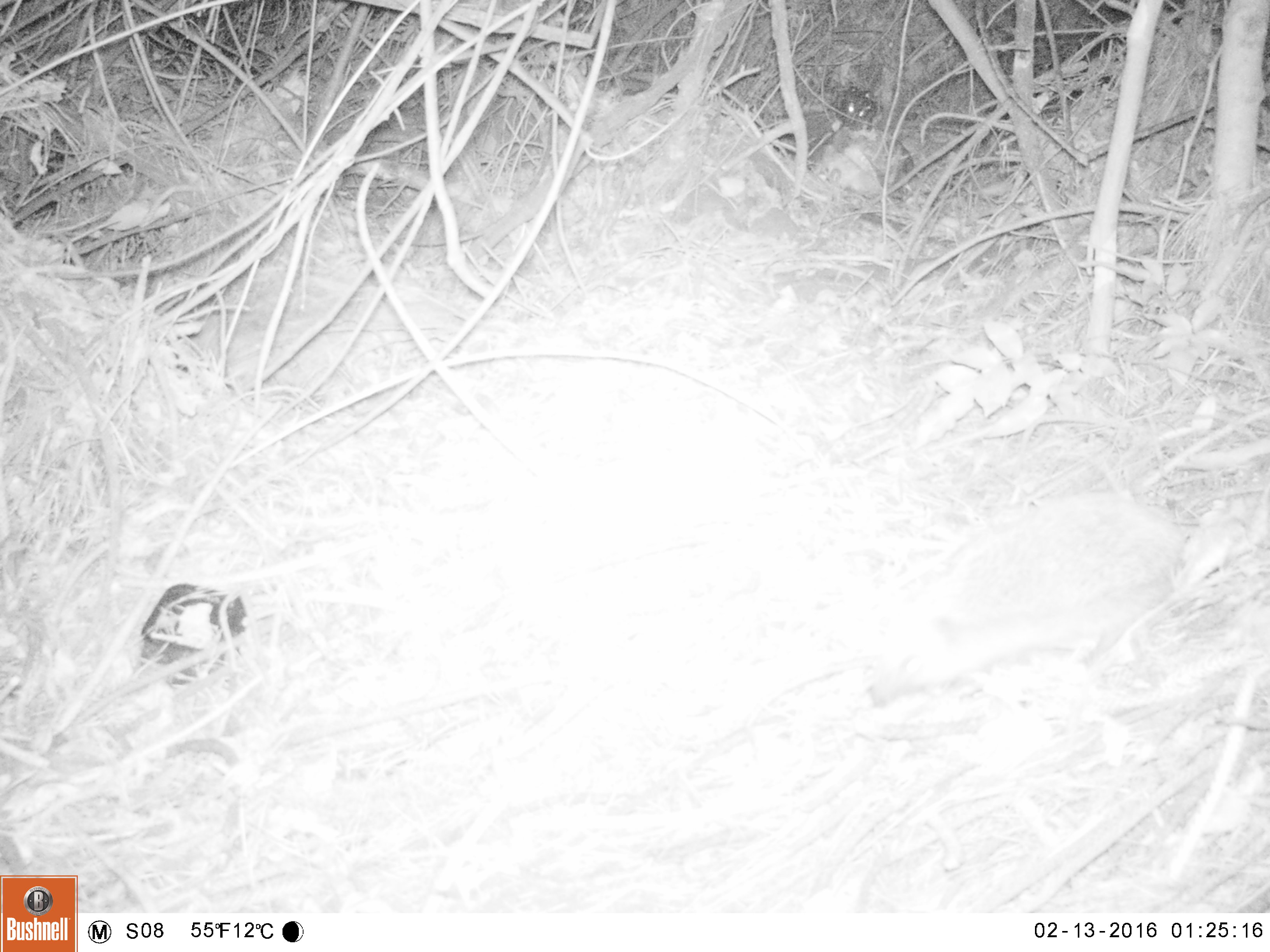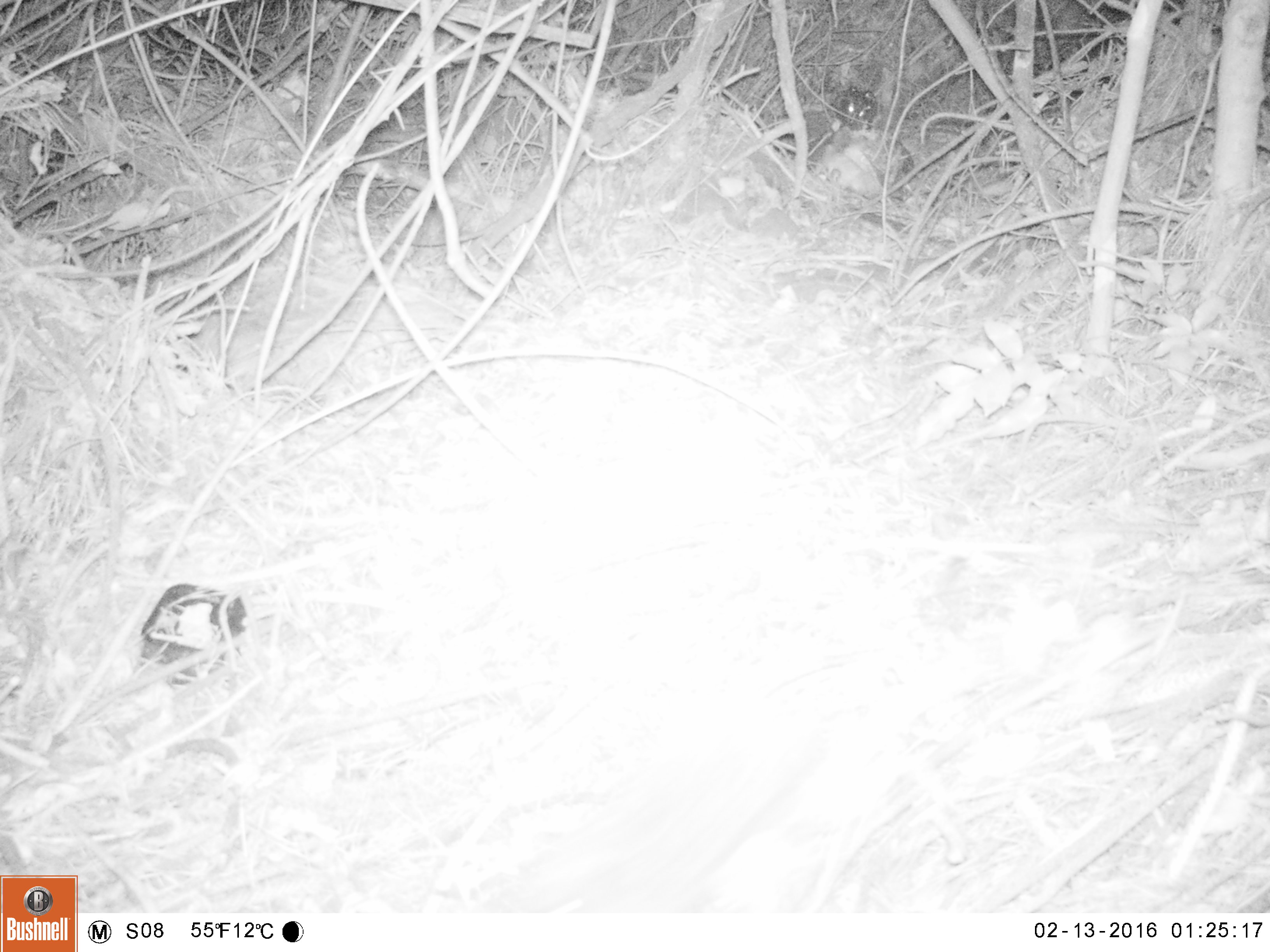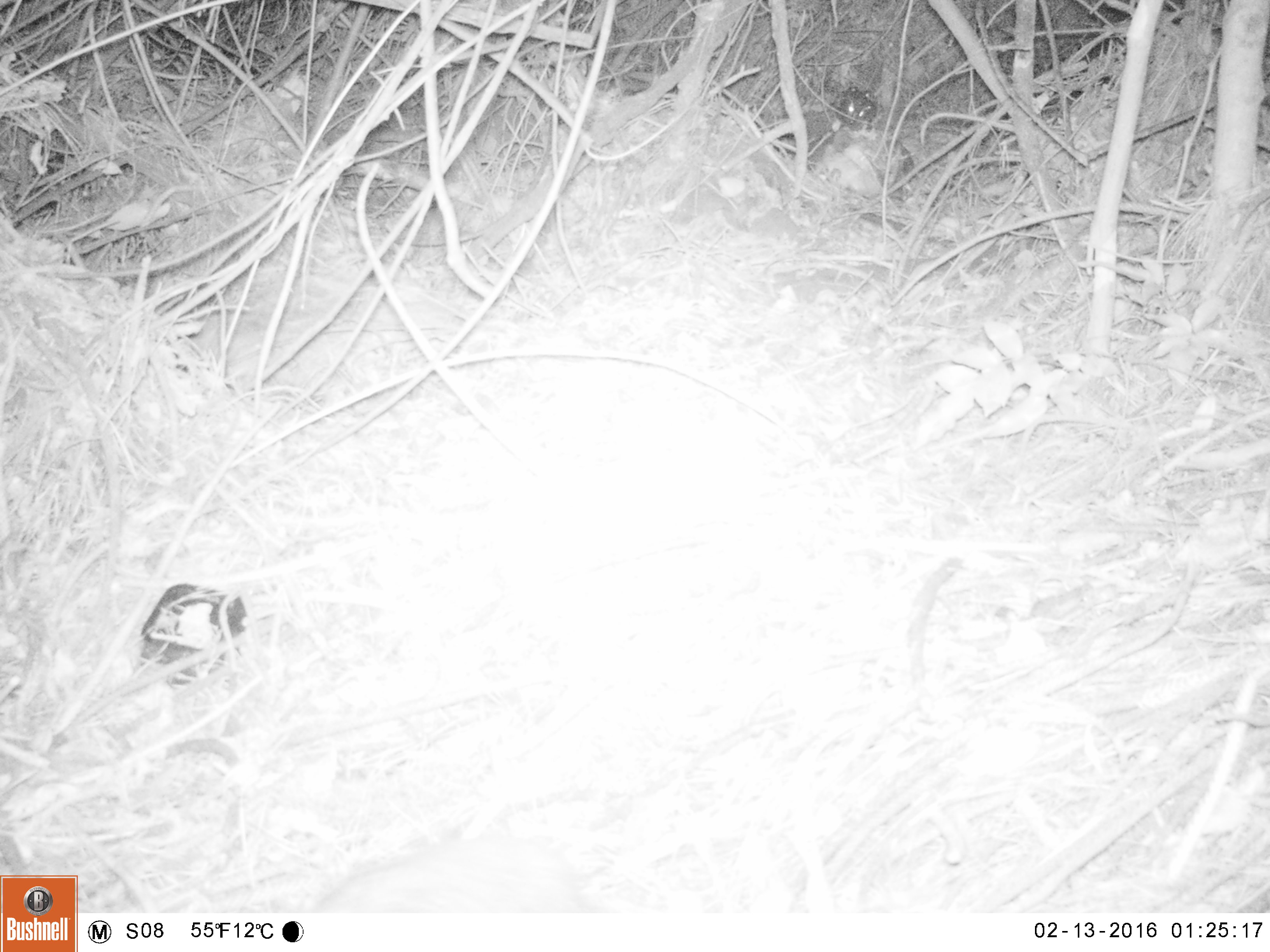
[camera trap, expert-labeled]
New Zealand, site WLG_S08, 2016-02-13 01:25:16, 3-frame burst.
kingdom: Animalia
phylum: Chordata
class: Mammalia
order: Eulipotyphla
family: Erinaceidae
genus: Erinaceus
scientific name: Erinaceus europaeus europaeus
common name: european hedgehog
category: hedgehog